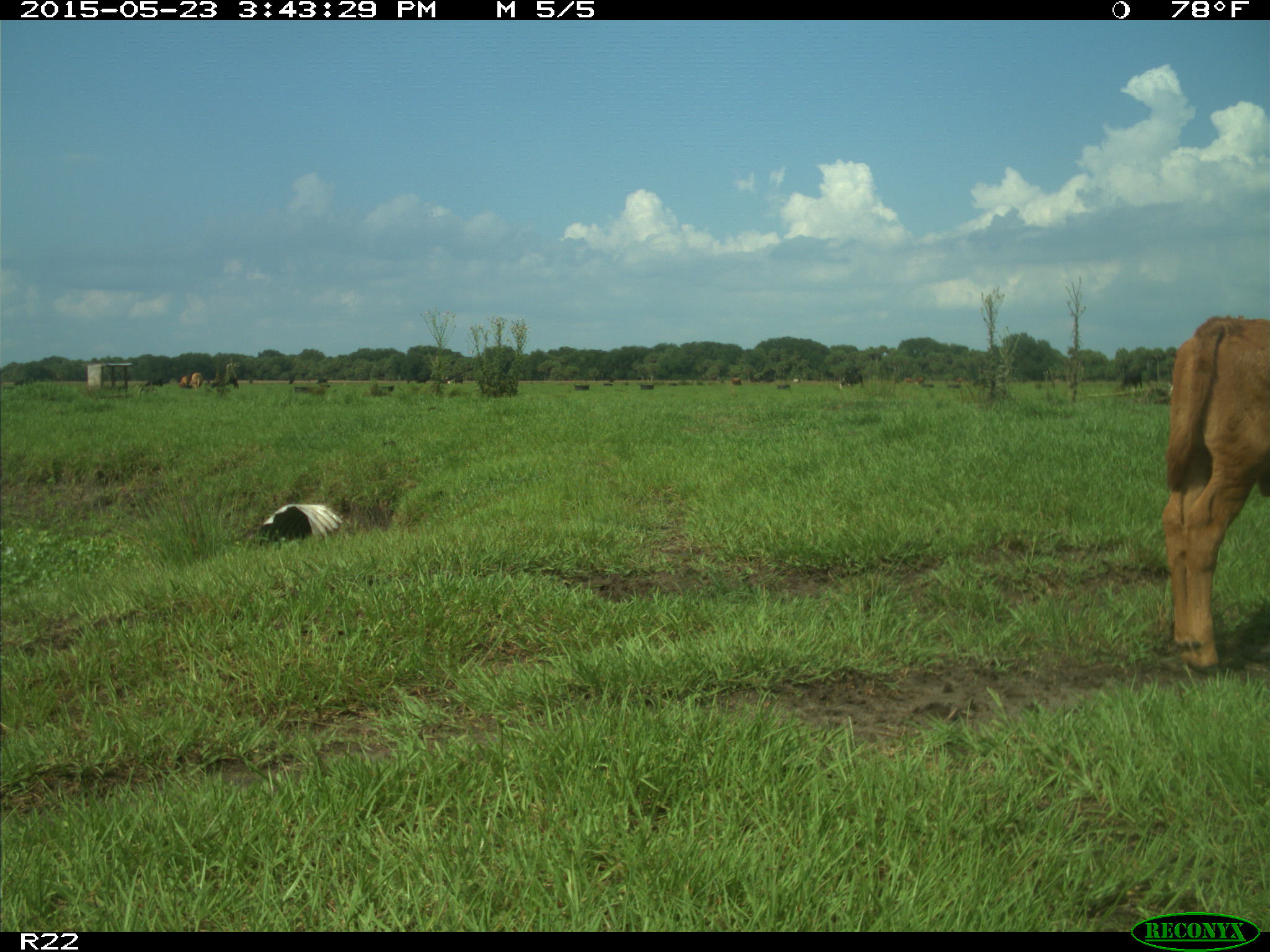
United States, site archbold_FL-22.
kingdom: Animalia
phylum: Chordata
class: Mammalia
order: Artiodactyla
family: Bovidae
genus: Bos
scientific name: Bos taurus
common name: domestic cow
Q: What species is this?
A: Bos taurus (domestic cow).